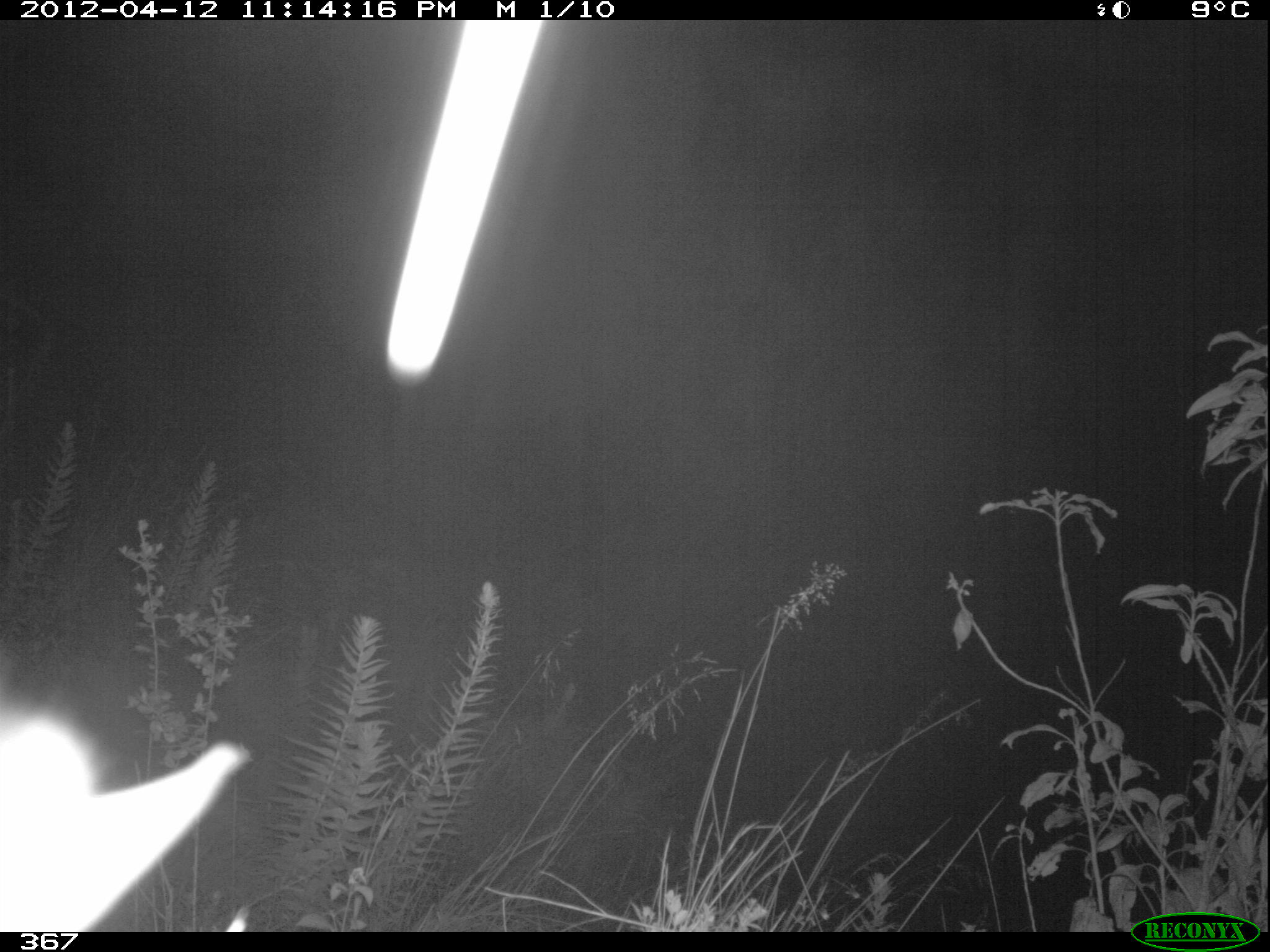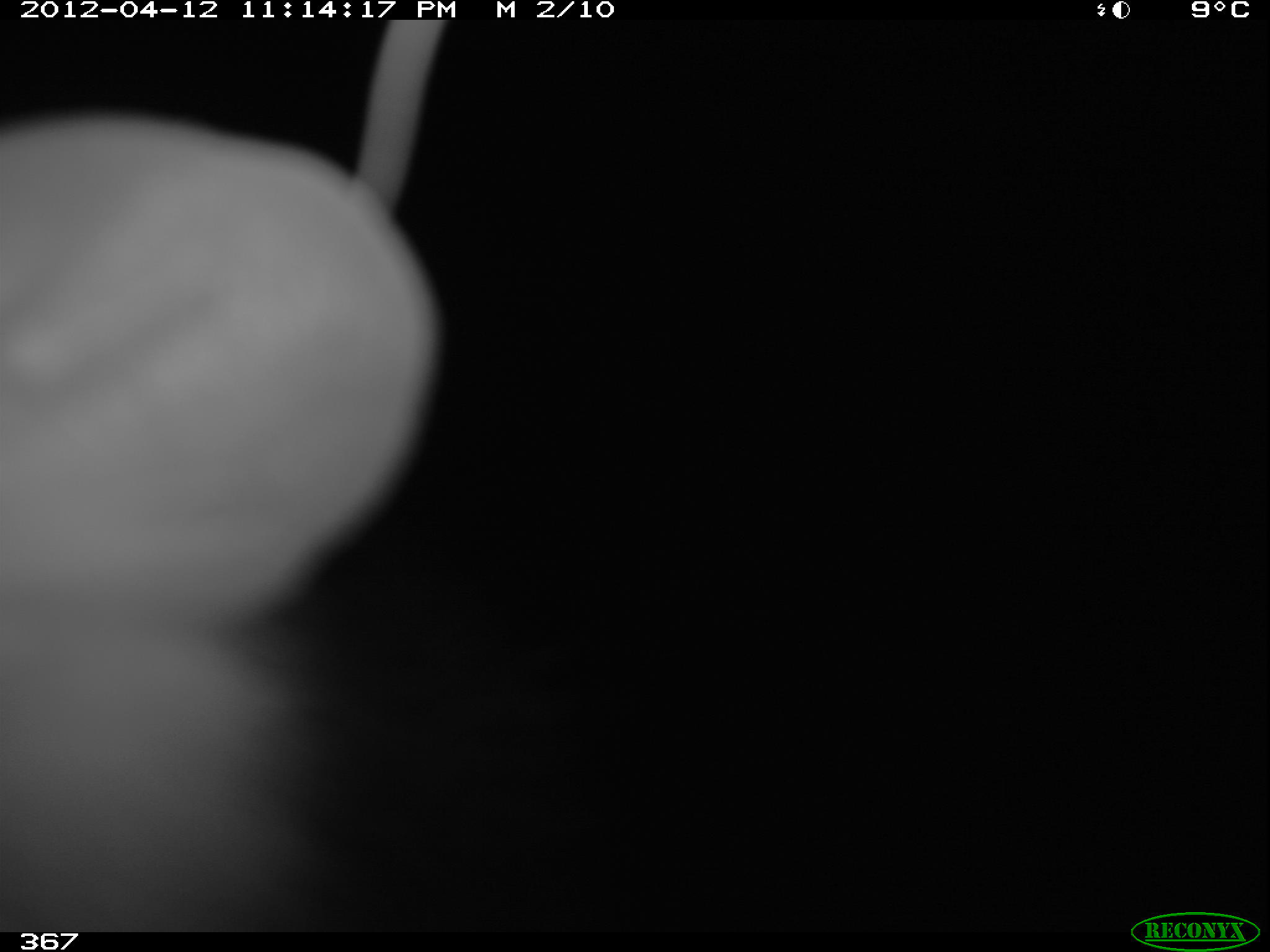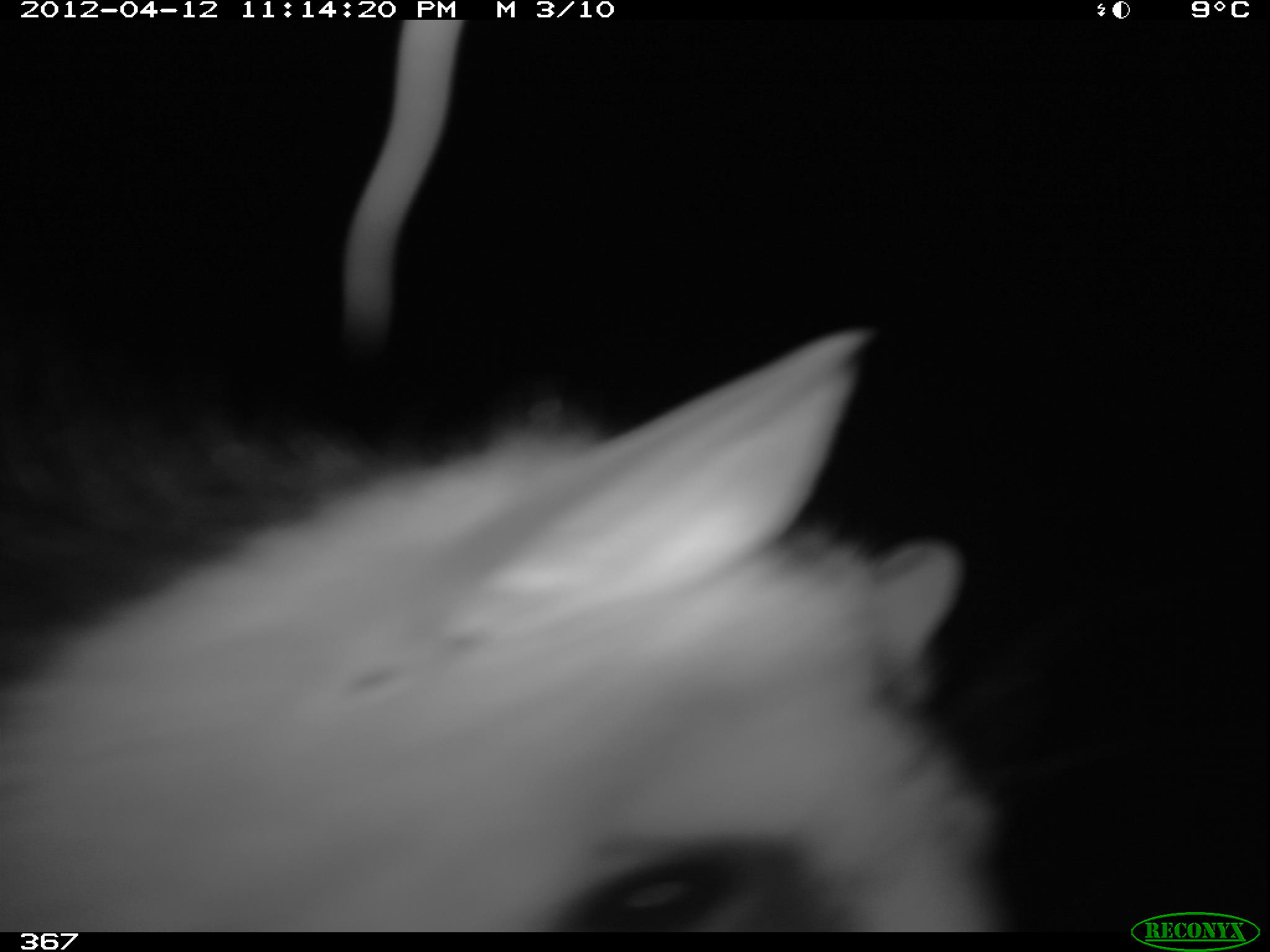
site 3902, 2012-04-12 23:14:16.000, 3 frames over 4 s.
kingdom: Animalia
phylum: Chordata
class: Mammalia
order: Didelphimorphia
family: Didelphidae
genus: Didelphis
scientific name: Didelphis pernigra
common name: andean white-eared opossum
Didelphis pernigra (andean white-eared opossum).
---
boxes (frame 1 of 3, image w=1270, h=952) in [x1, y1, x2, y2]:
didelphis pernigra: [0, 715, 252, 932]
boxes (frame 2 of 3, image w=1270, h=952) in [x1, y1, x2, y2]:
didelphis pernigra: [0, 111, 441, 933]